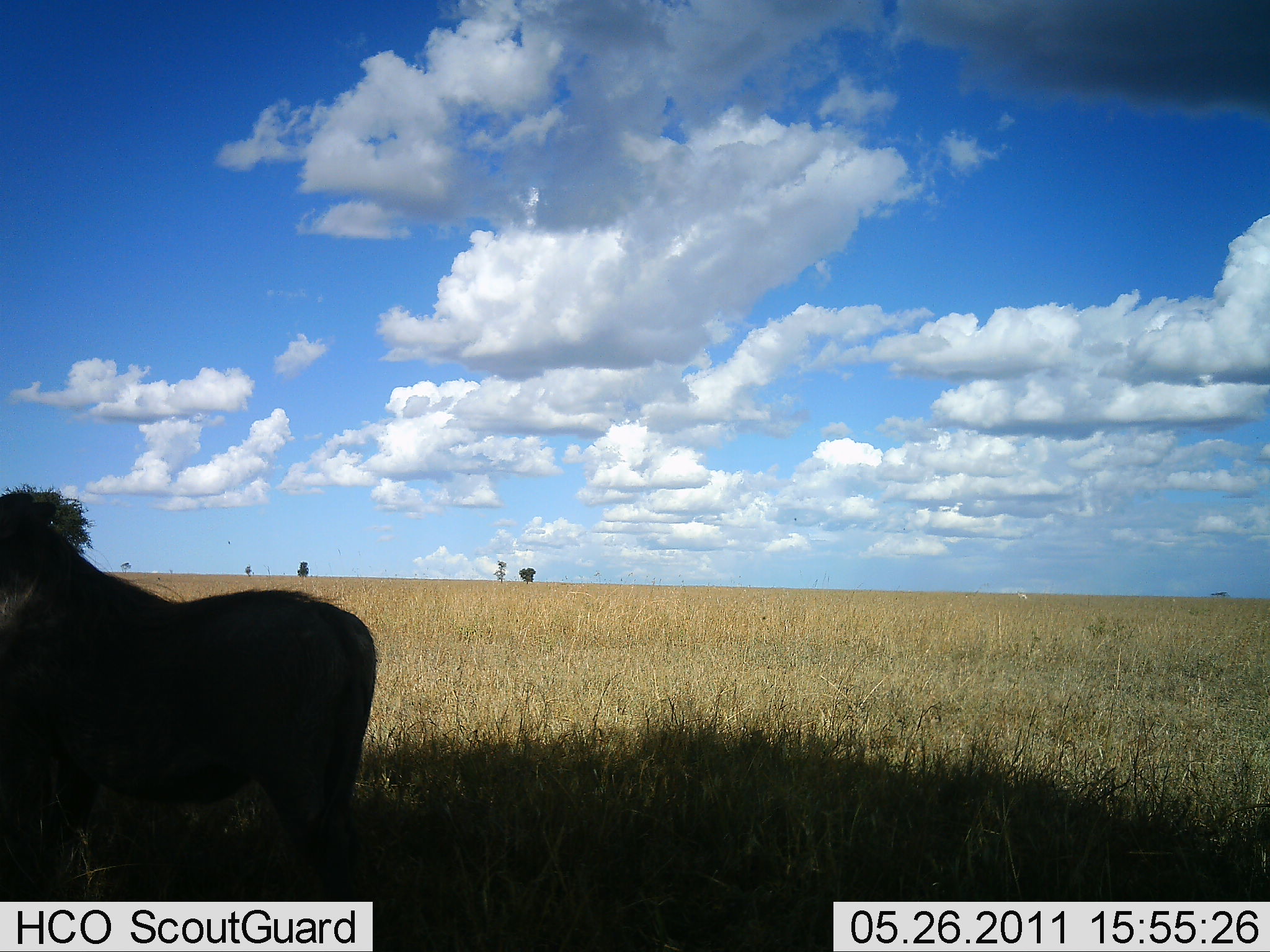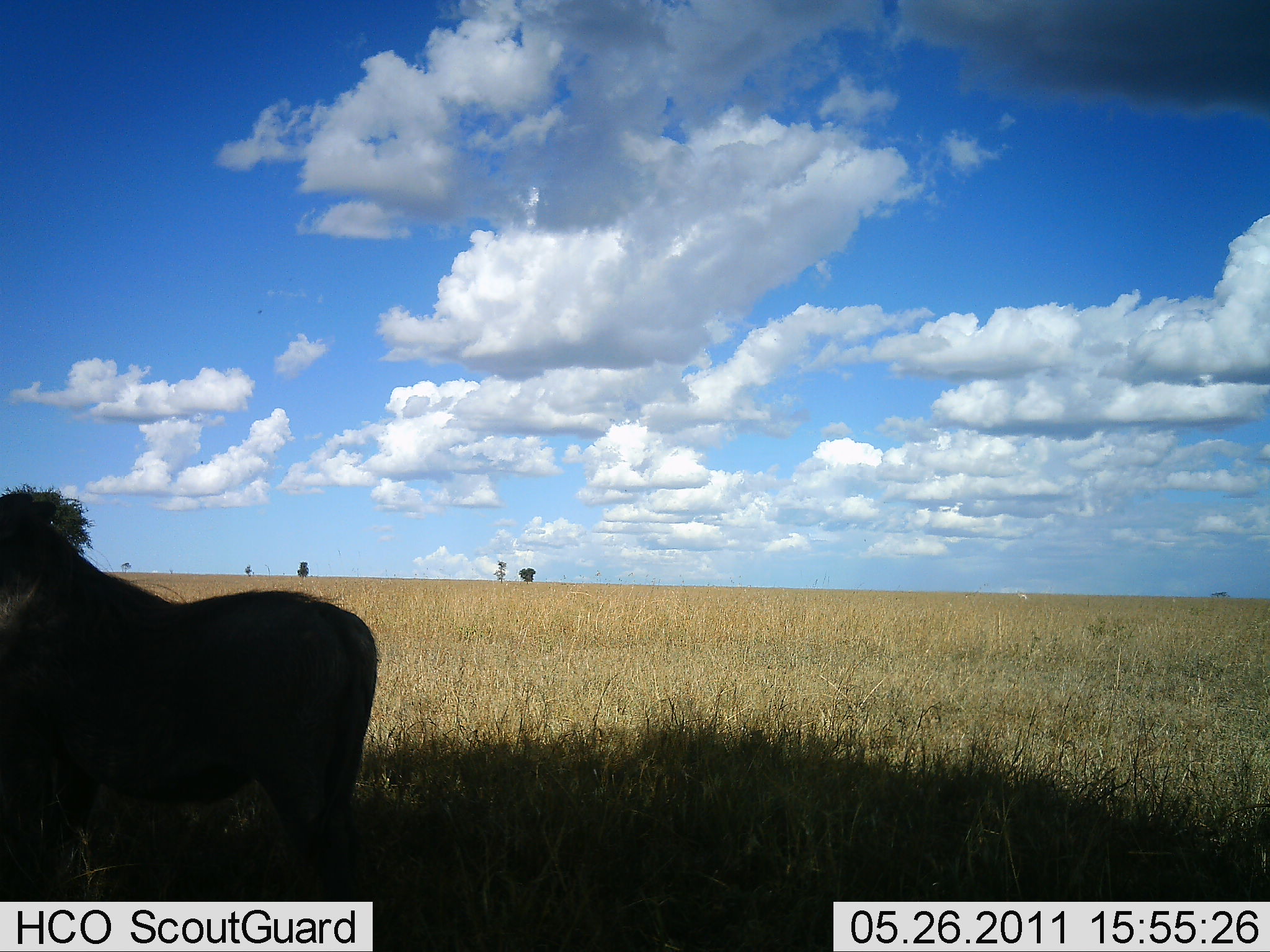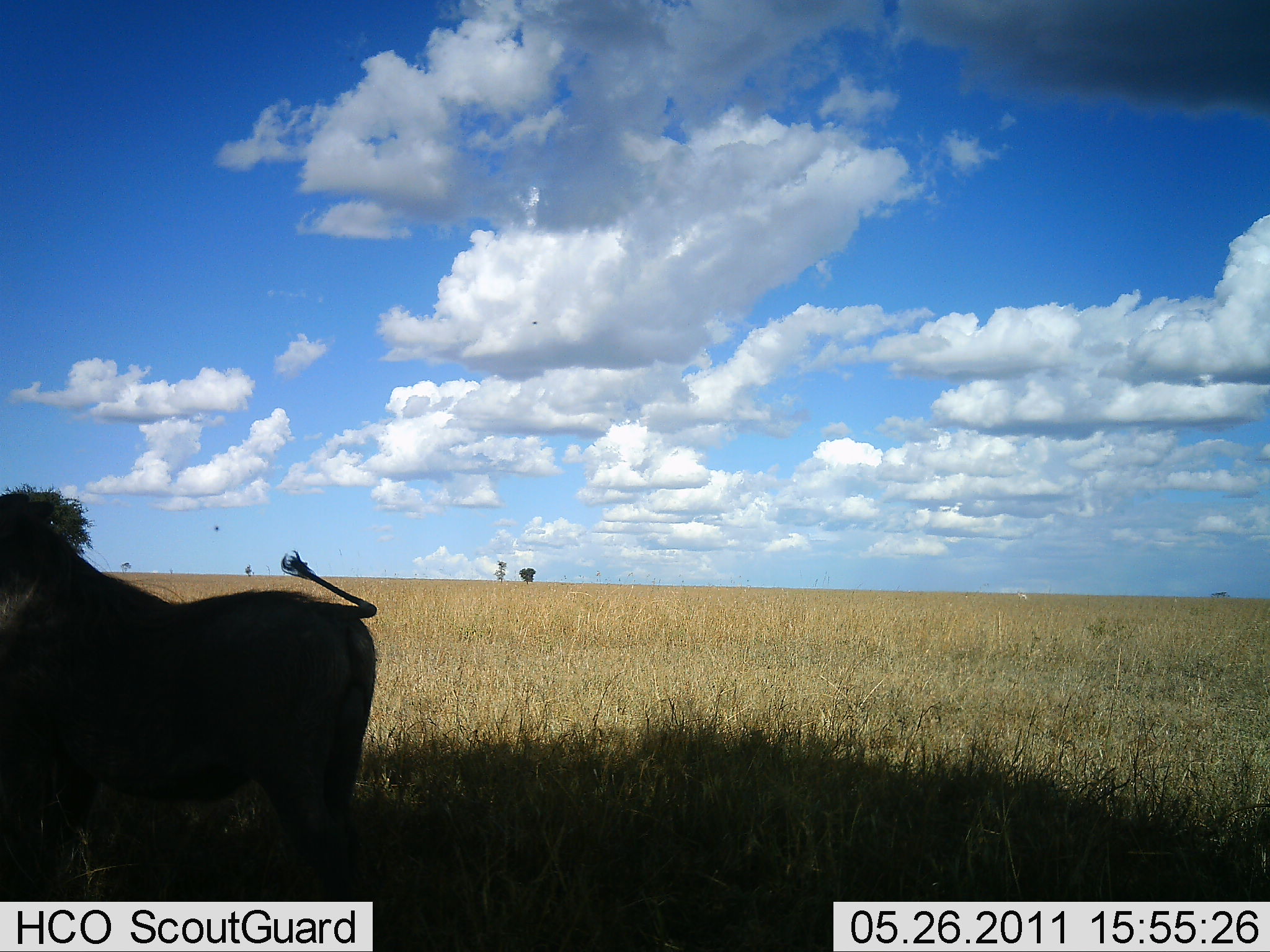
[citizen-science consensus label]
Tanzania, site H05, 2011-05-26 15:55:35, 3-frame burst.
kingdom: Animalia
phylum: Chordata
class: Mammalia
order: Artiodactyla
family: Suidae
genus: Phacochoerus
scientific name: Phacochoerus africanus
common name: warthog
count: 1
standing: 100%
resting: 0%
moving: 0%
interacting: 0%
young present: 0%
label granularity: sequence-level